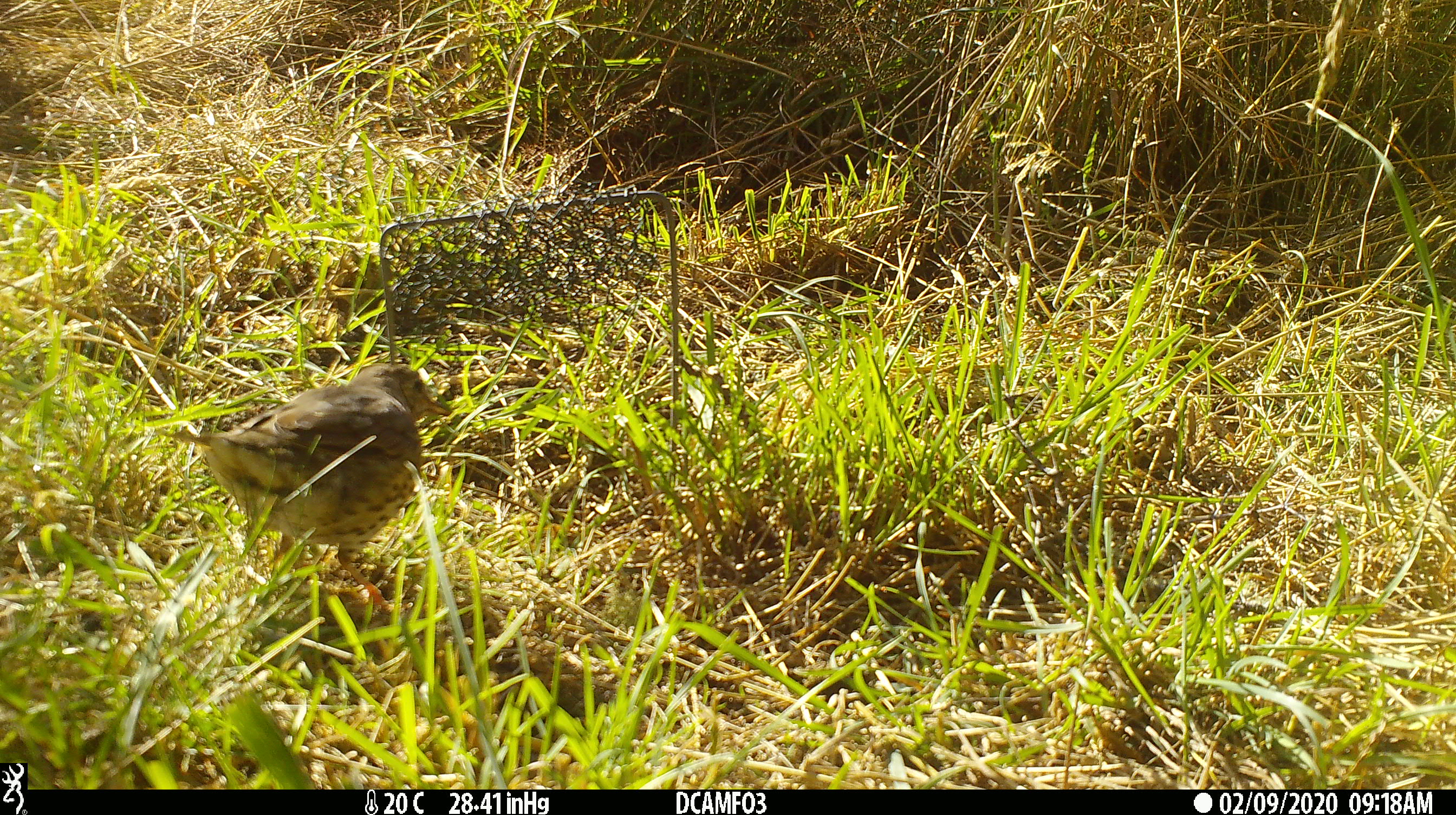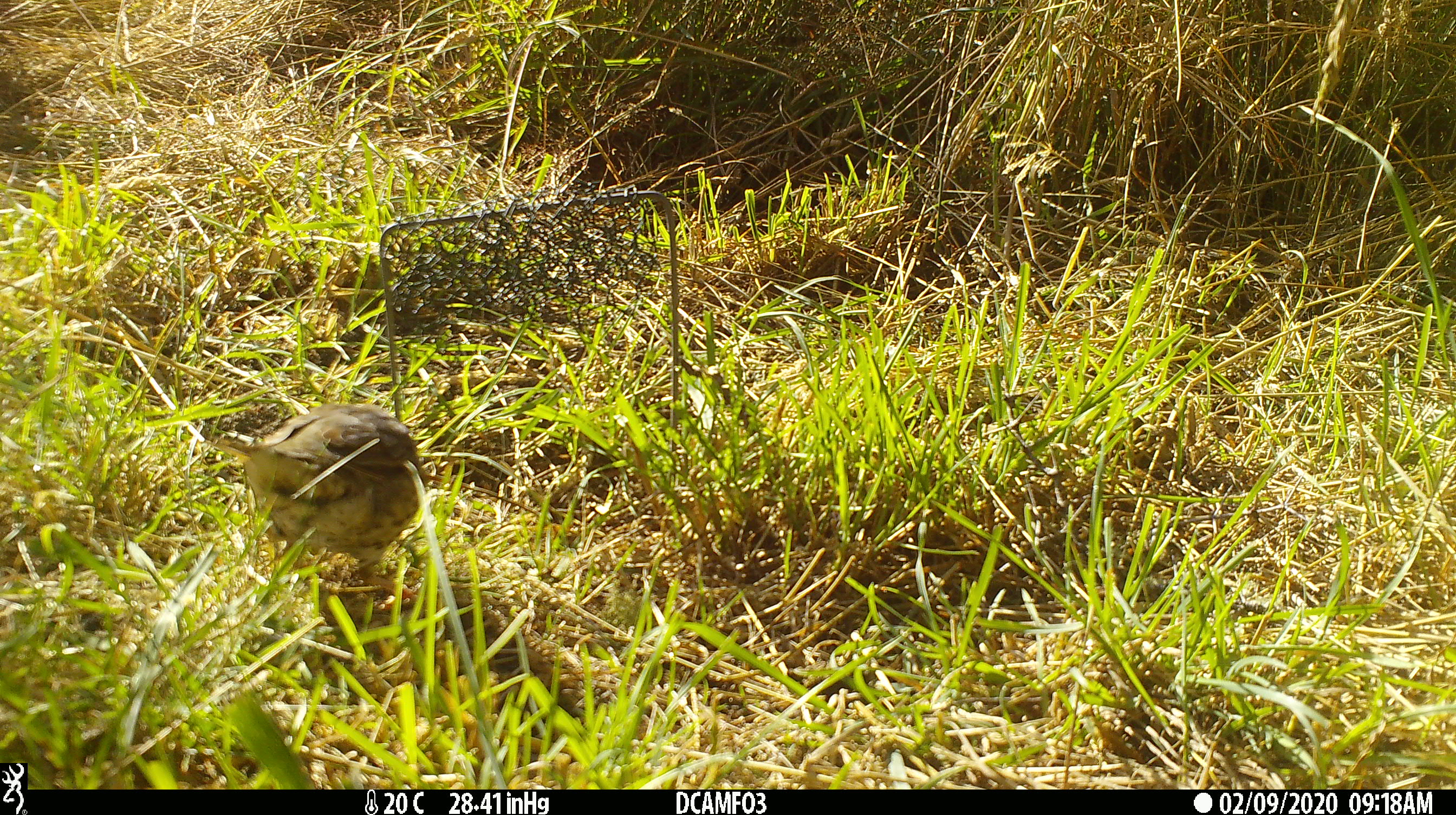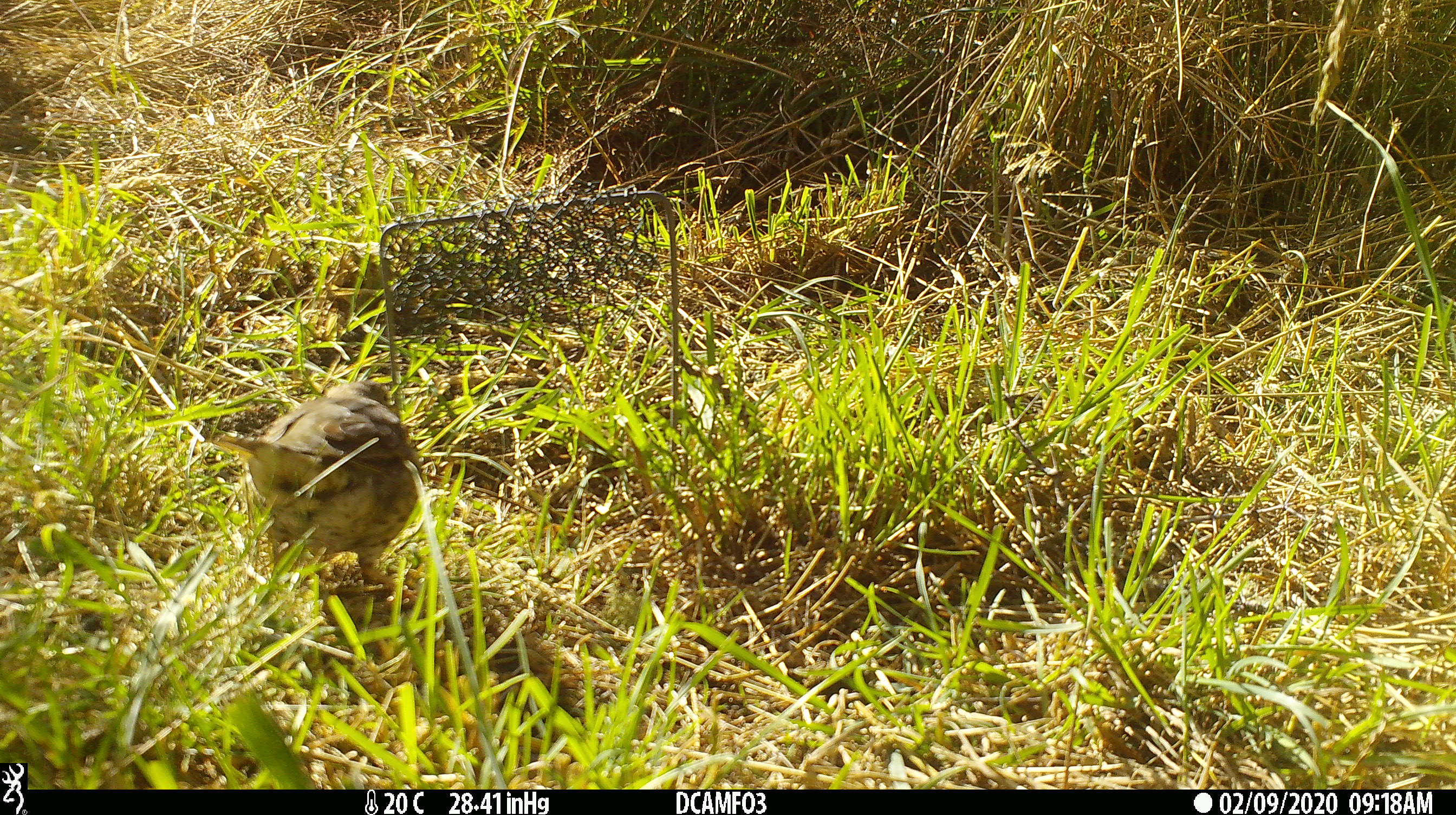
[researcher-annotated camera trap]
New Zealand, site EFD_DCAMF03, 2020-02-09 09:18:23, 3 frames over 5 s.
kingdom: Animalia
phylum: Chordata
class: Aves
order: Passeriformes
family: Turdidae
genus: Turdus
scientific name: Turdus philomelos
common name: song thrush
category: thrush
Thrush (song thrush) (Turdus philomelos).